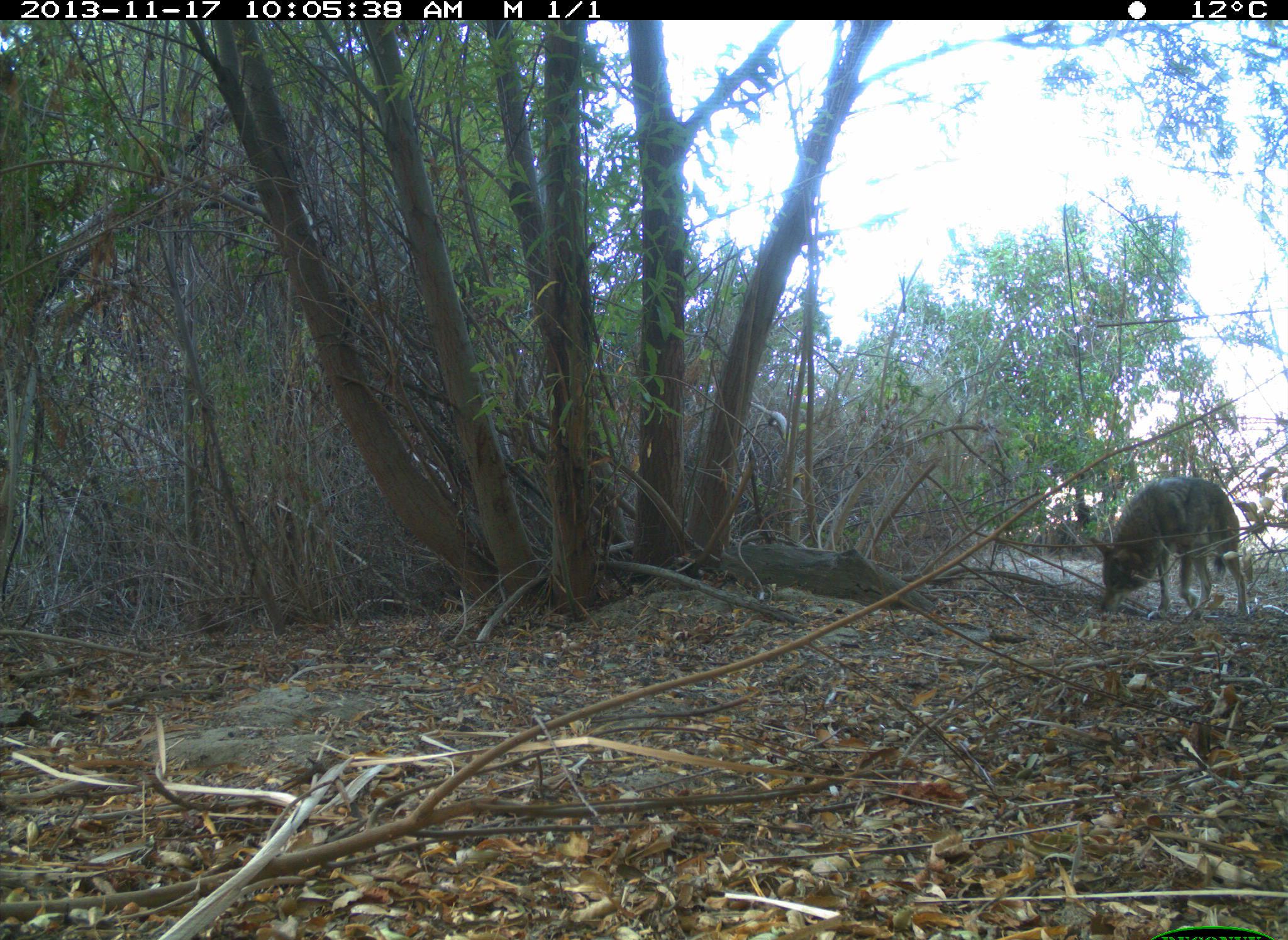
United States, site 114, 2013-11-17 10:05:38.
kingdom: Animalia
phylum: Chordata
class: Mammalia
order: Carnivora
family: Canidae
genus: Canis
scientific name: Canis latrans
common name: coyote